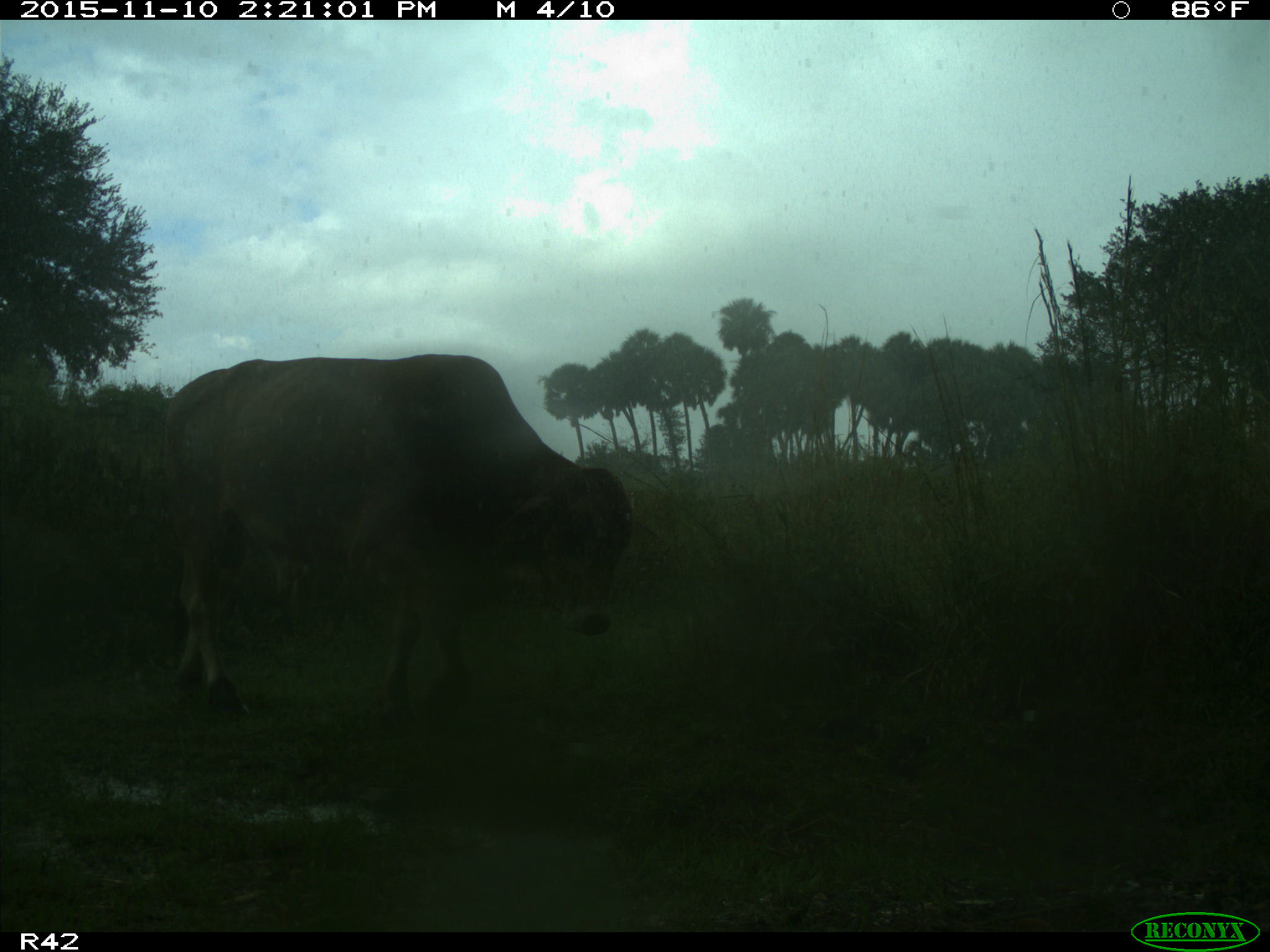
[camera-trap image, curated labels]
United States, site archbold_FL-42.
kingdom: Animalia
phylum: Chordata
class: Mammalia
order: Artiodactyla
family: Bovidae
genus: Bos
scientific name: Bos taurus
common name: domestic cow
Bos taurus (domestic cow).